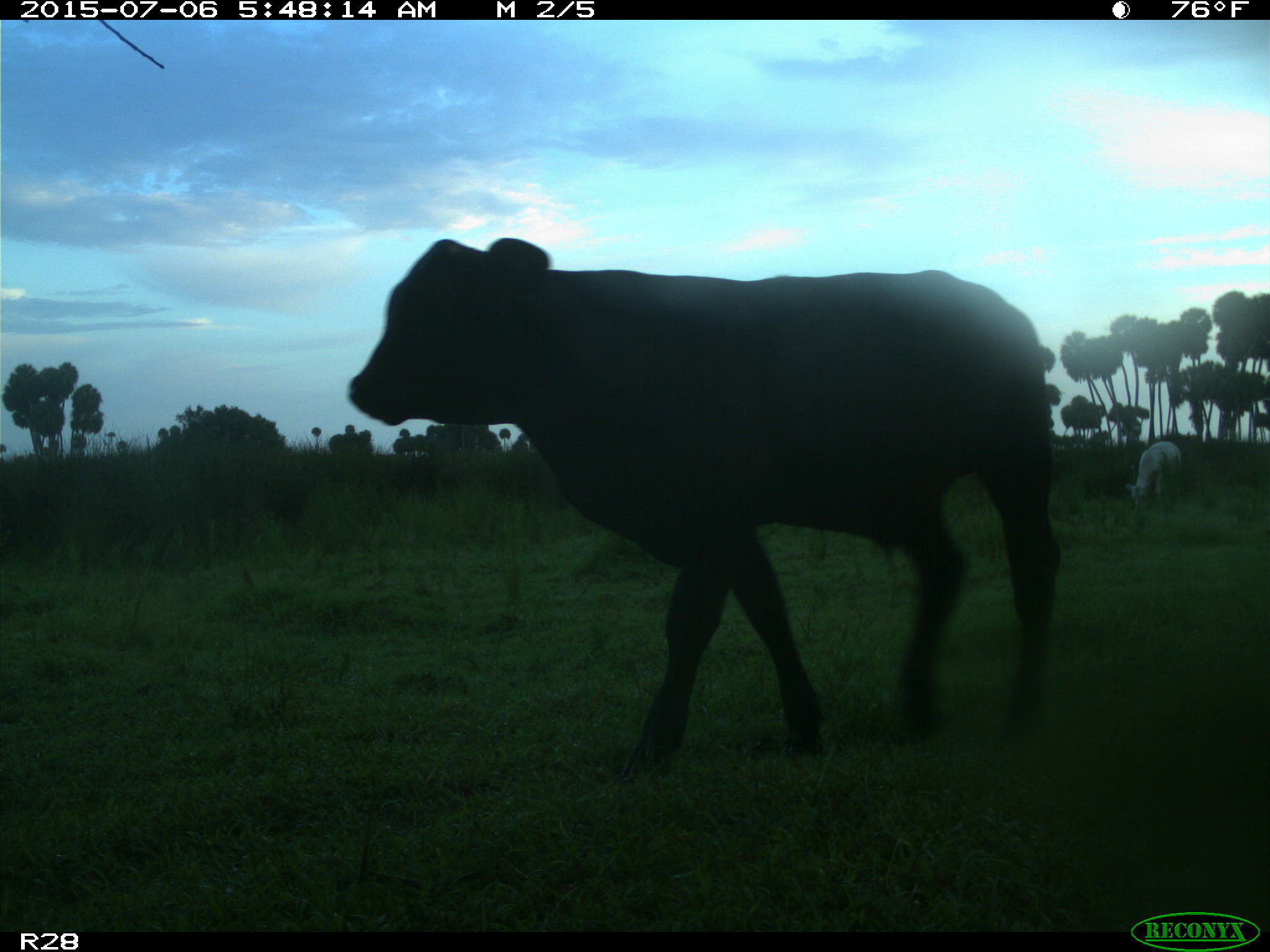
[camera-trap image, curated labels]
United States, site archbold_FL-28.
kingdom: Animalia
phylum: Chordata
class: Mammalia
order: Artiodactyla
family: Bovidae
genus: Bos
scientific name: Bos taurus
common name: domestic cow